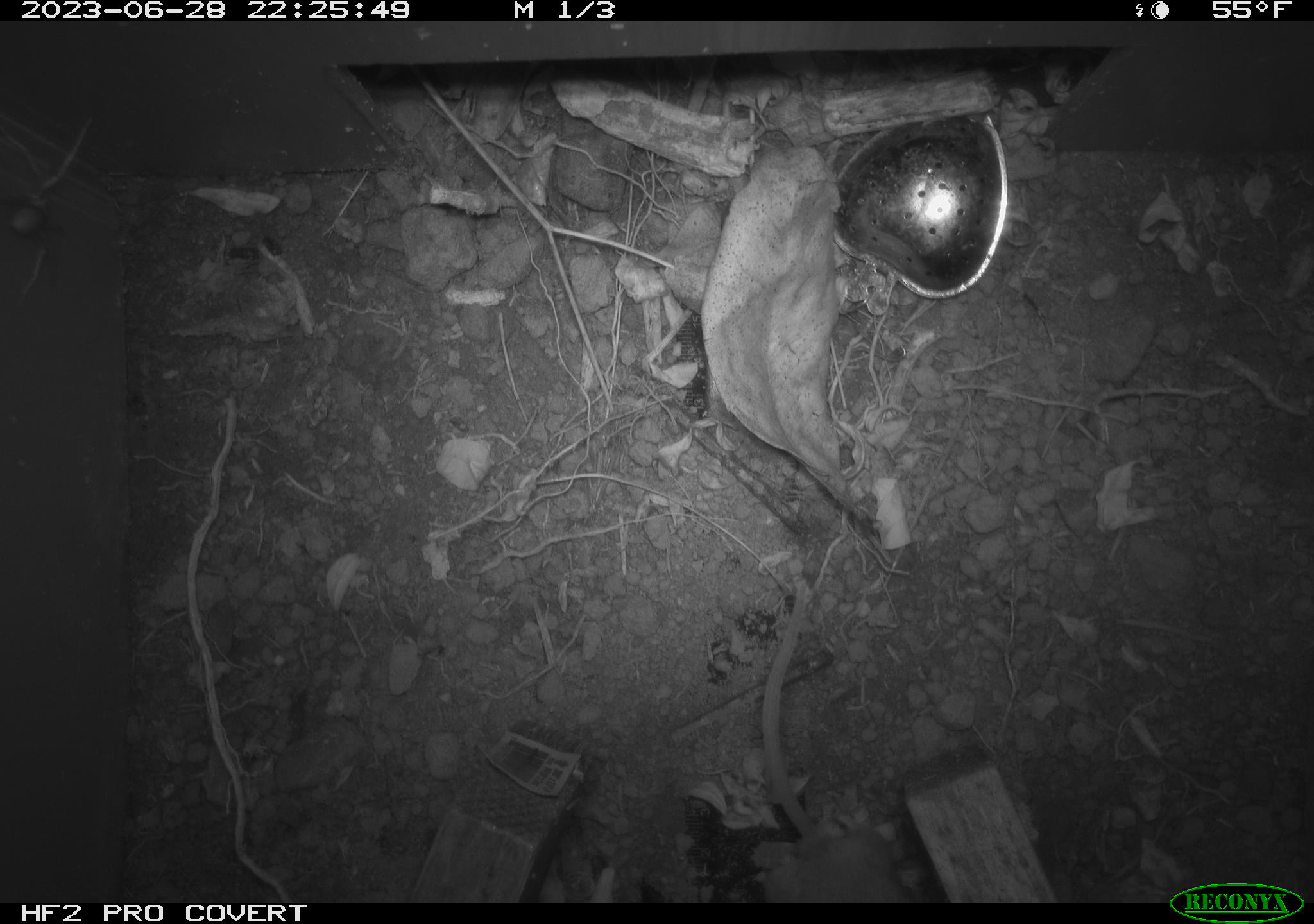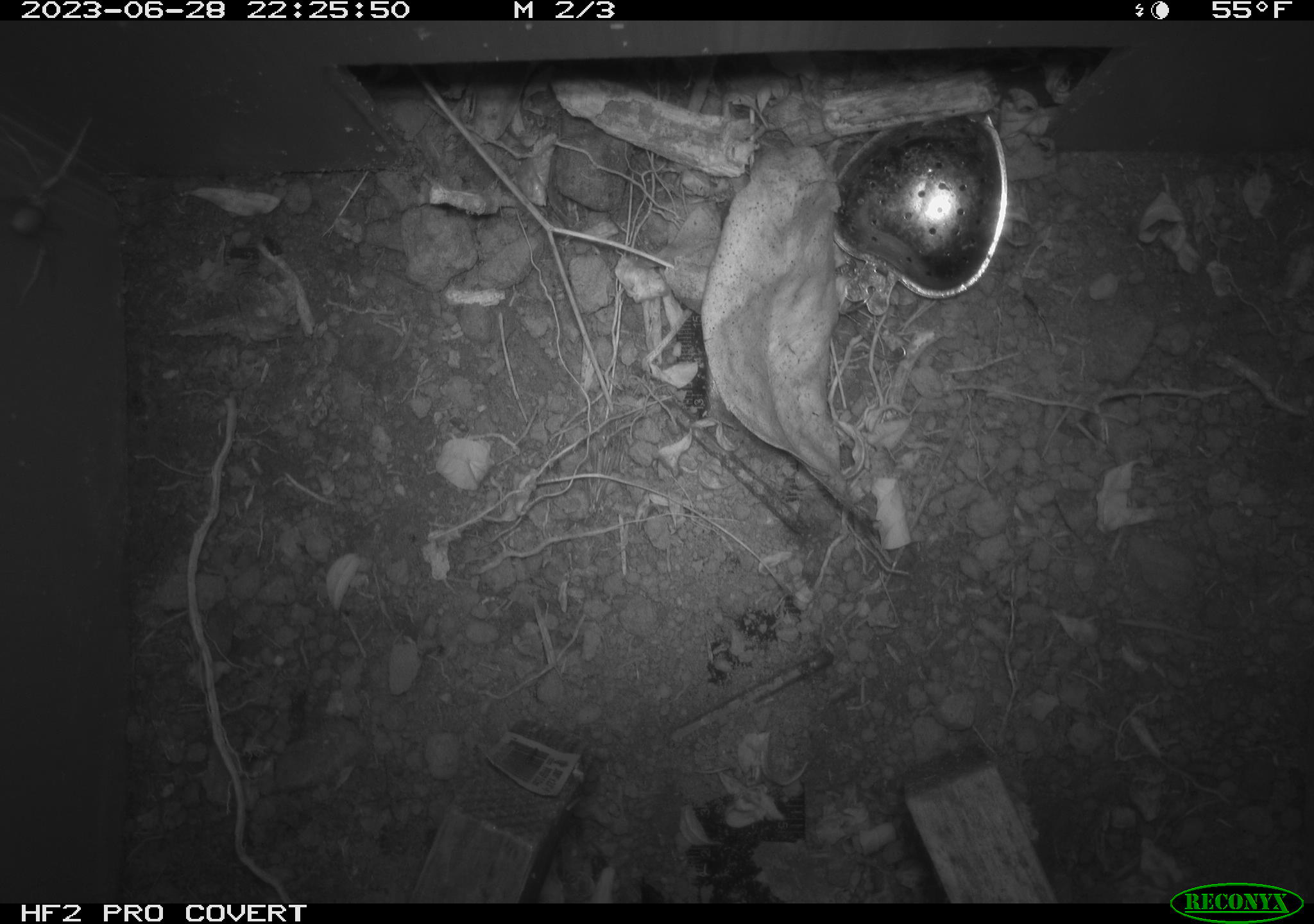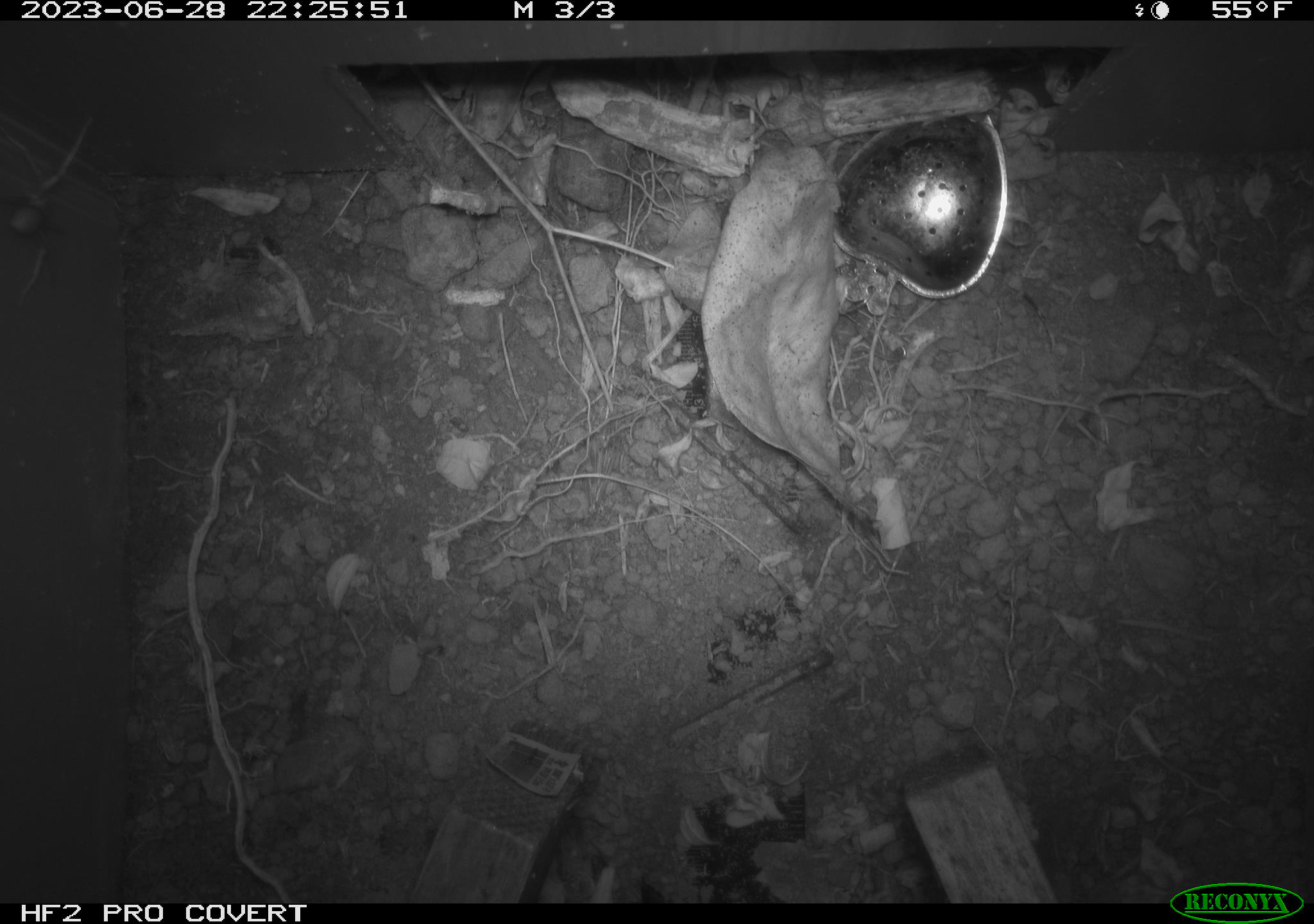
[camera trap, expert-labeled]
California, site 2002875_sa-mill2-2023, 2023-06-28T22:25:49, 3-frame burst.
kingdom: Animalia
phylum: Chordata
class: Mammalia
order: Rodentia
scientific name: Rodentia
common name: mouse species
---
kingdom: Animalia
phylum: Arthropoda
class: Arachnida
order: Araneae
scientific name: Araneae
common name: spider